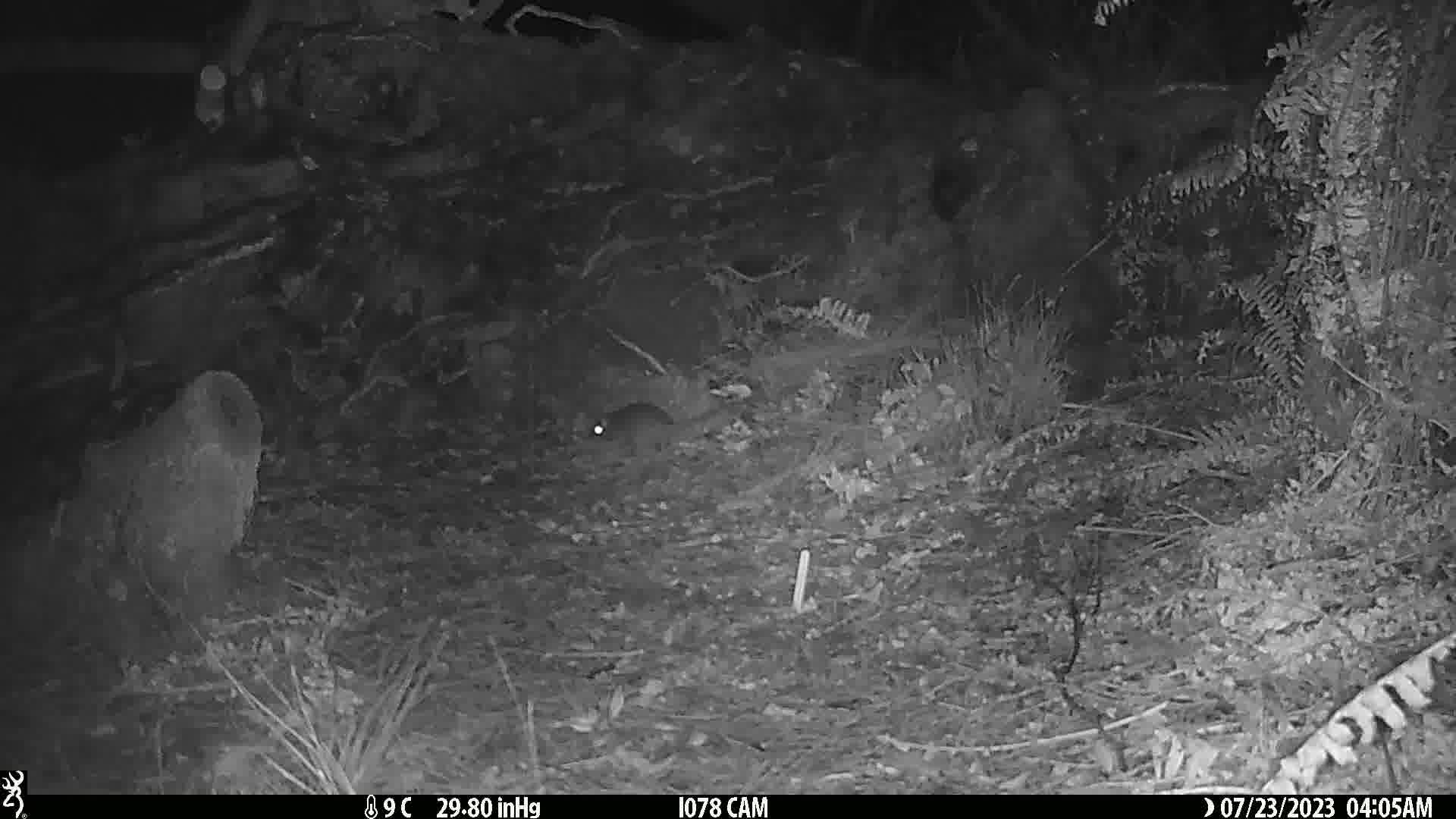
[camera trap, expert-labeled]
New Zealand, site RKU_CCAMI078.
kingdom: Animalia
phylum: Chordata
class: Mammalia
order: Rodentia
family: Muridae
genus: Rattus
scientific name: Rattus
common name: rat